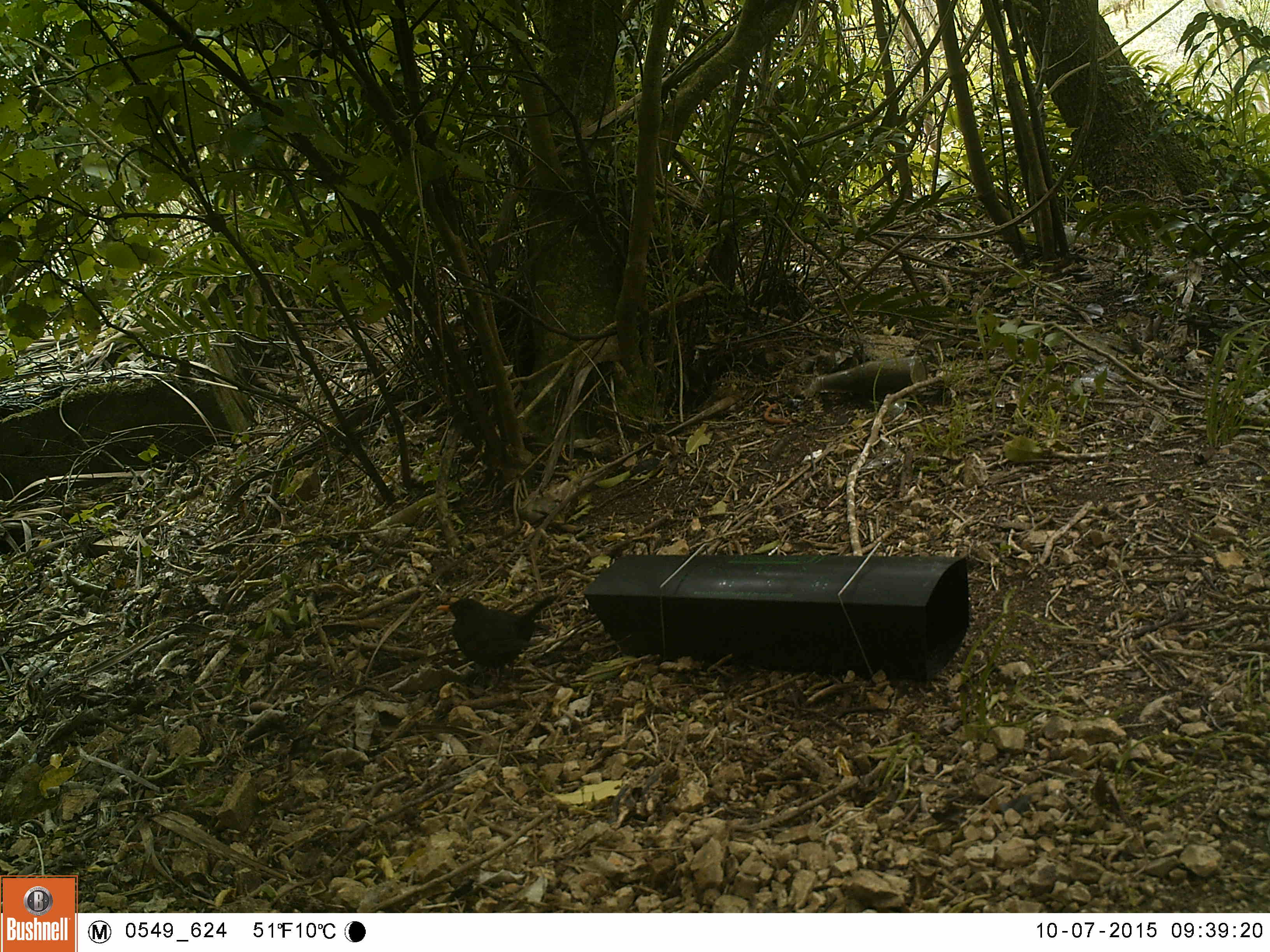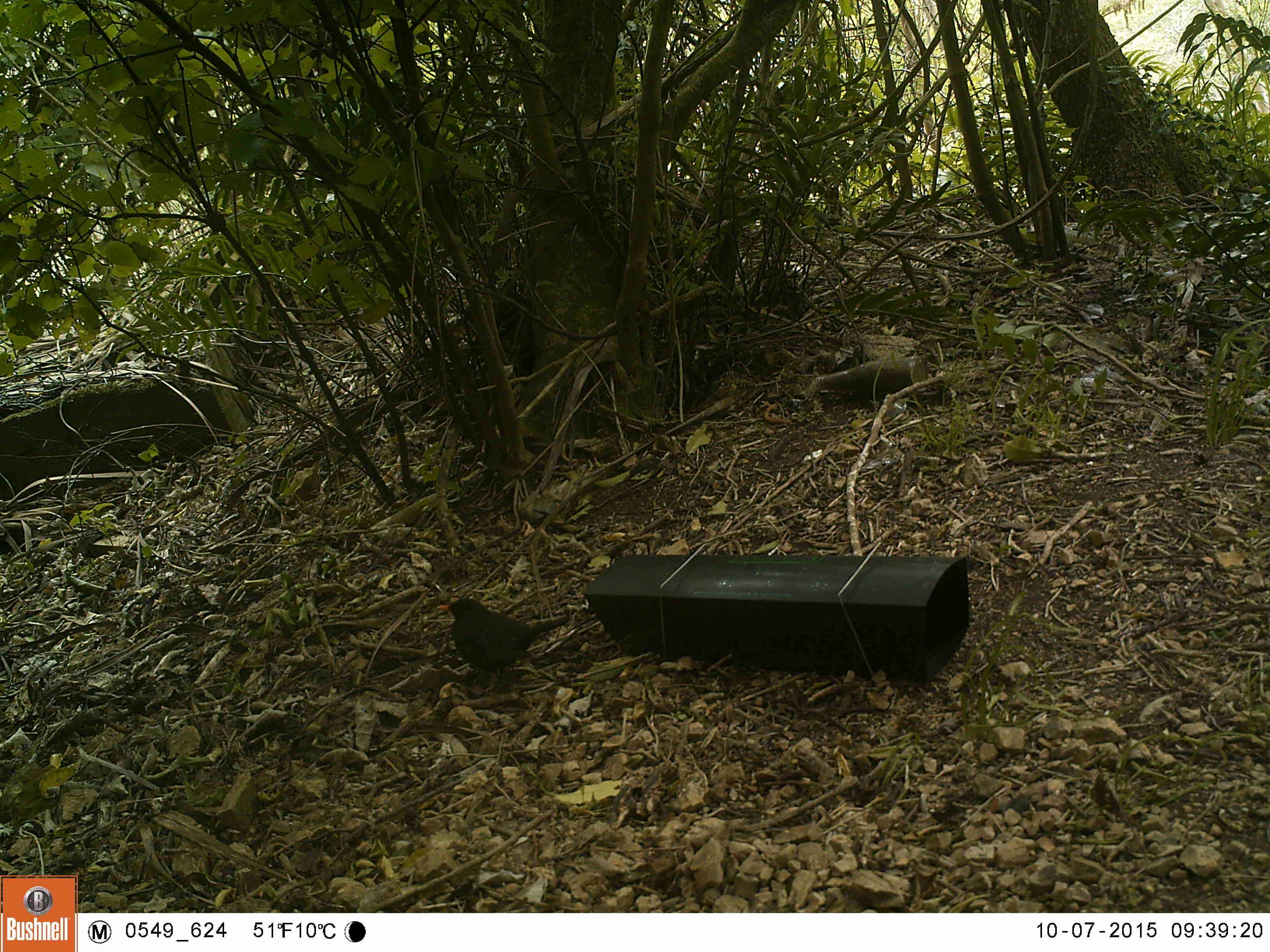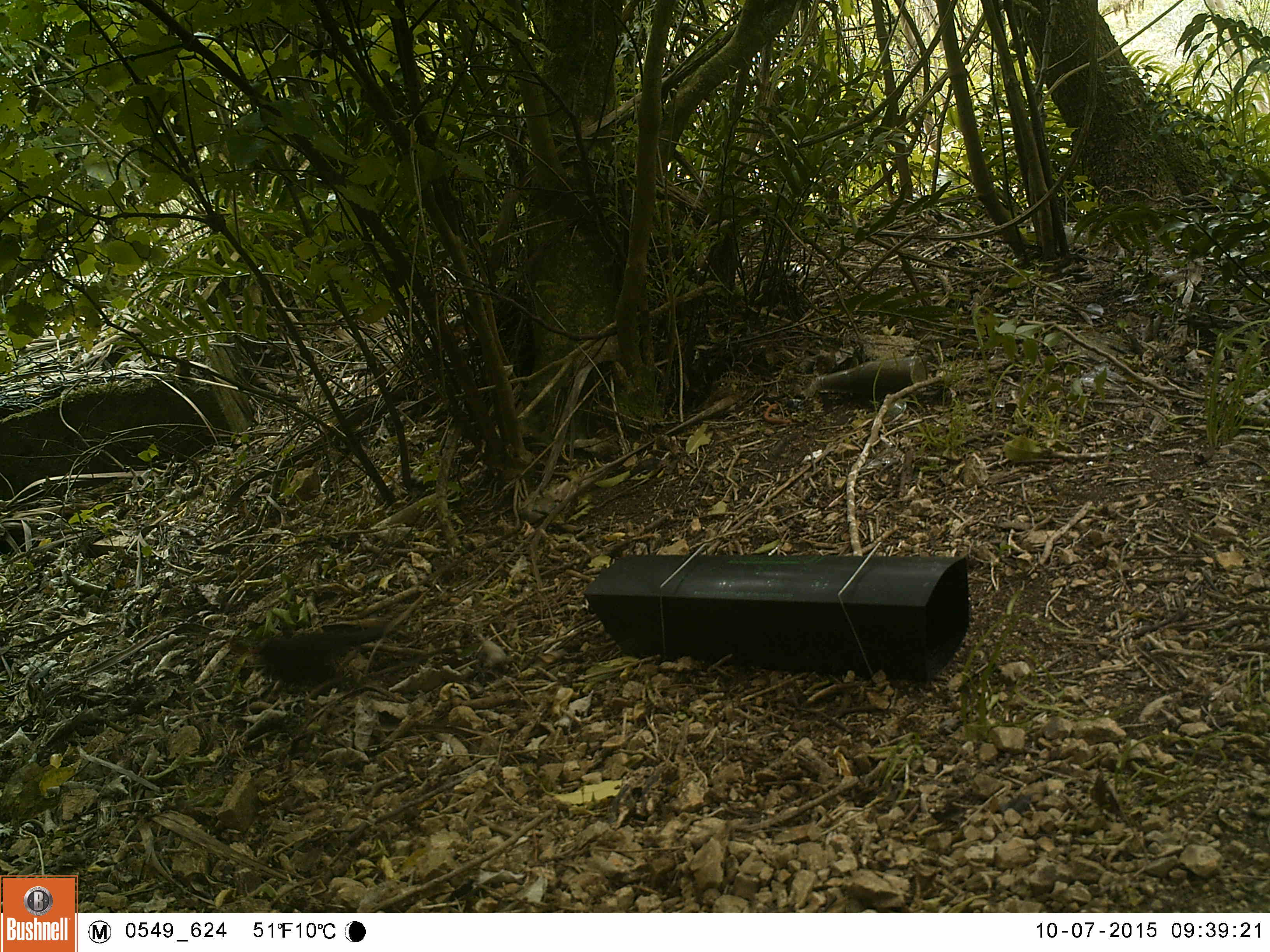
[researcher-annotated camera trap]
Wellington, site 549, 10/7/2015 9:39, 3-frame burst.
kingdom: Animalia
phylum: Chordata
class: Aves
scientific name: Aves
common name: bird